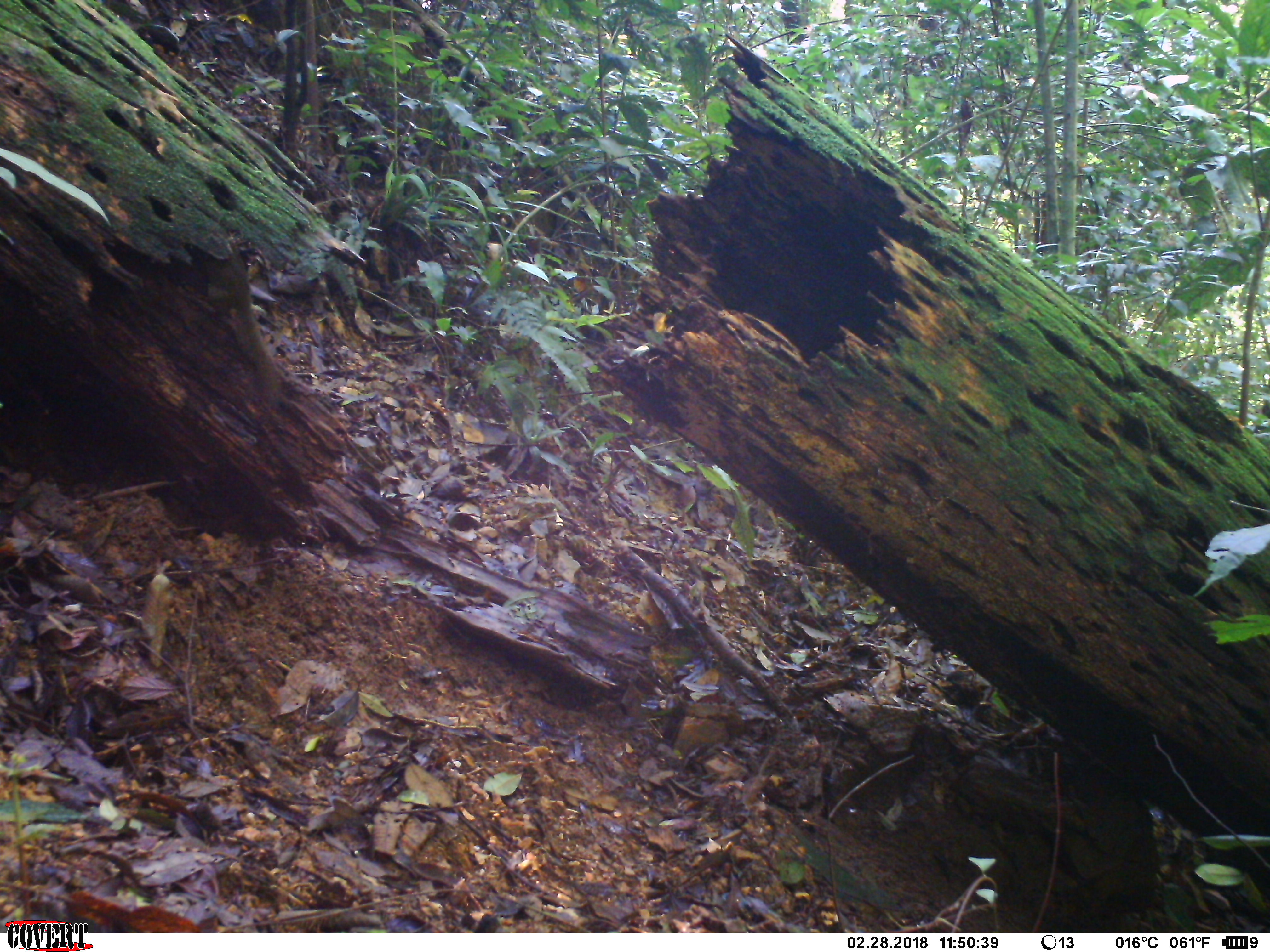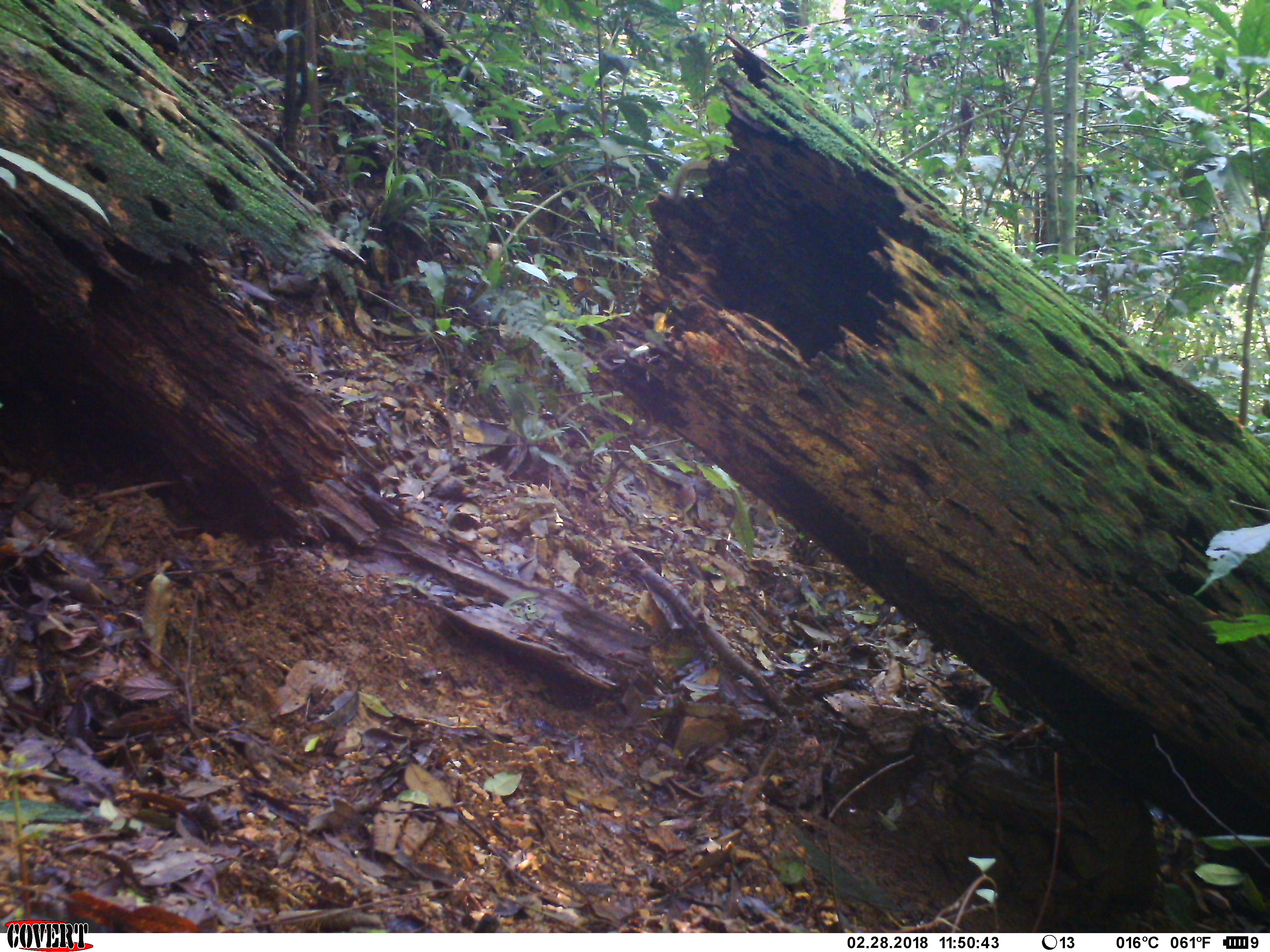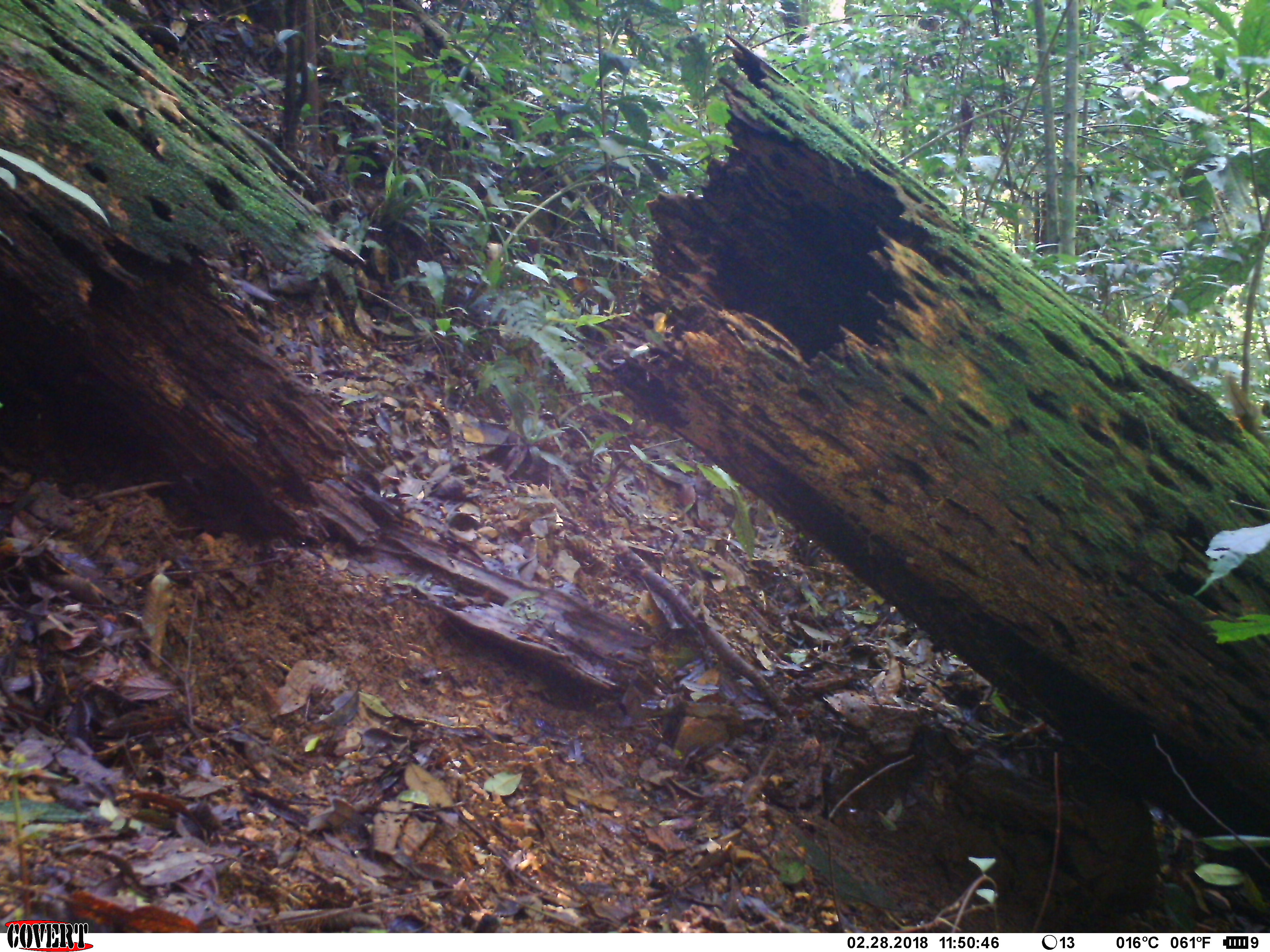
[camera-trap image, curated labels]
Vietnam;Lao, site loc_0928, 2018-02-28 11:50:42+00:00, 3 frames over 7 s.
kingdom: Animalia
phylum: Chordata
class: Mammalia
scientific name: Mammalia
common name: mammal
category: unidentified small mammal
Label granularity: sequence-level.